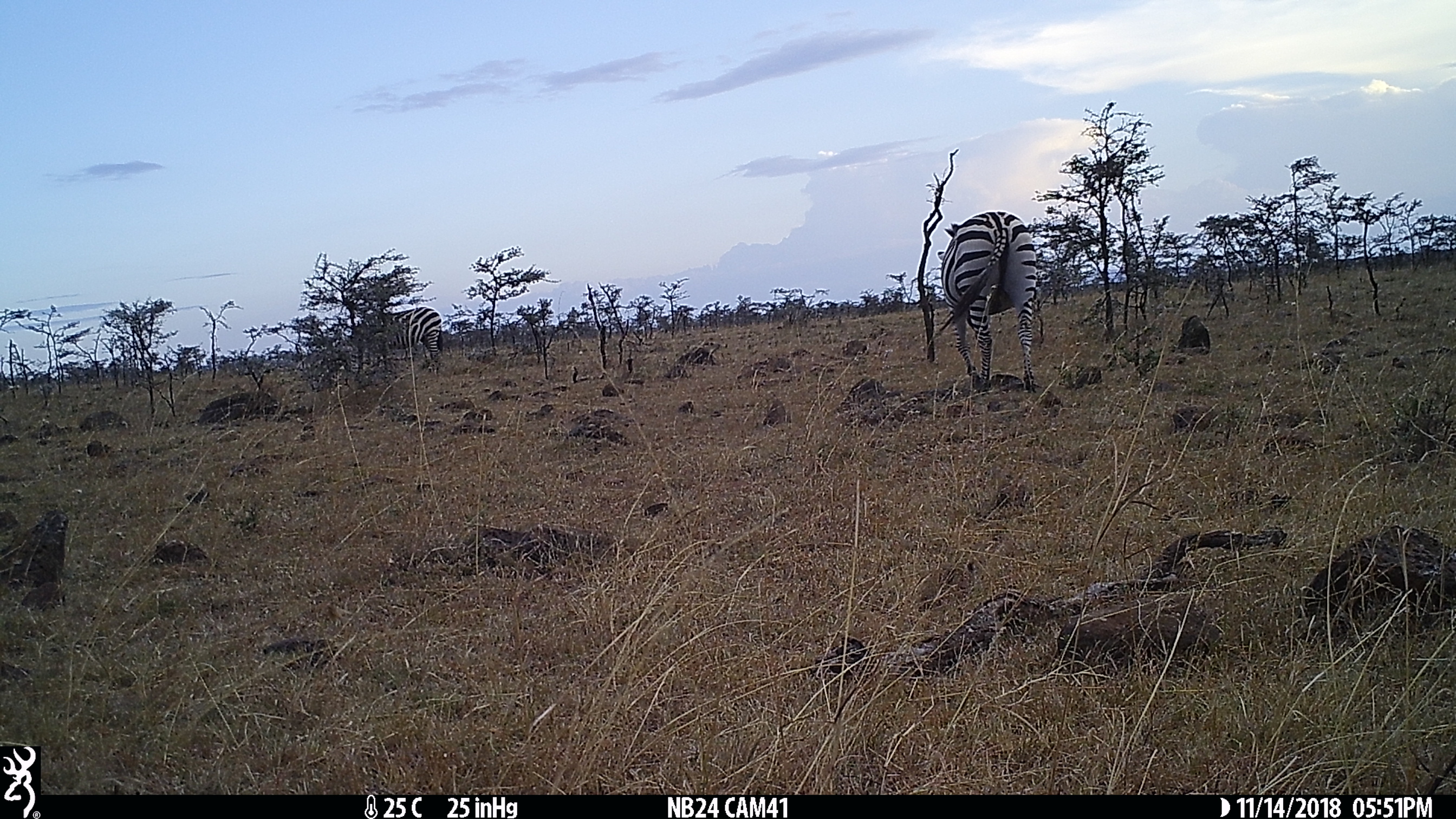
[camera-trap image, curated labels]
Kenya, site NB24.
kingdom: Animalia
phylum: Chordata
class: Mammalia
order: Perissodactyla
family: Equidae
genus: Equus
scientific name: Equus quagga burchellii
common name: burchell's zebra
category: zebra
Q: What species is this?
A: Zebra (burchell's zebra) (Equus quagga burchellii).